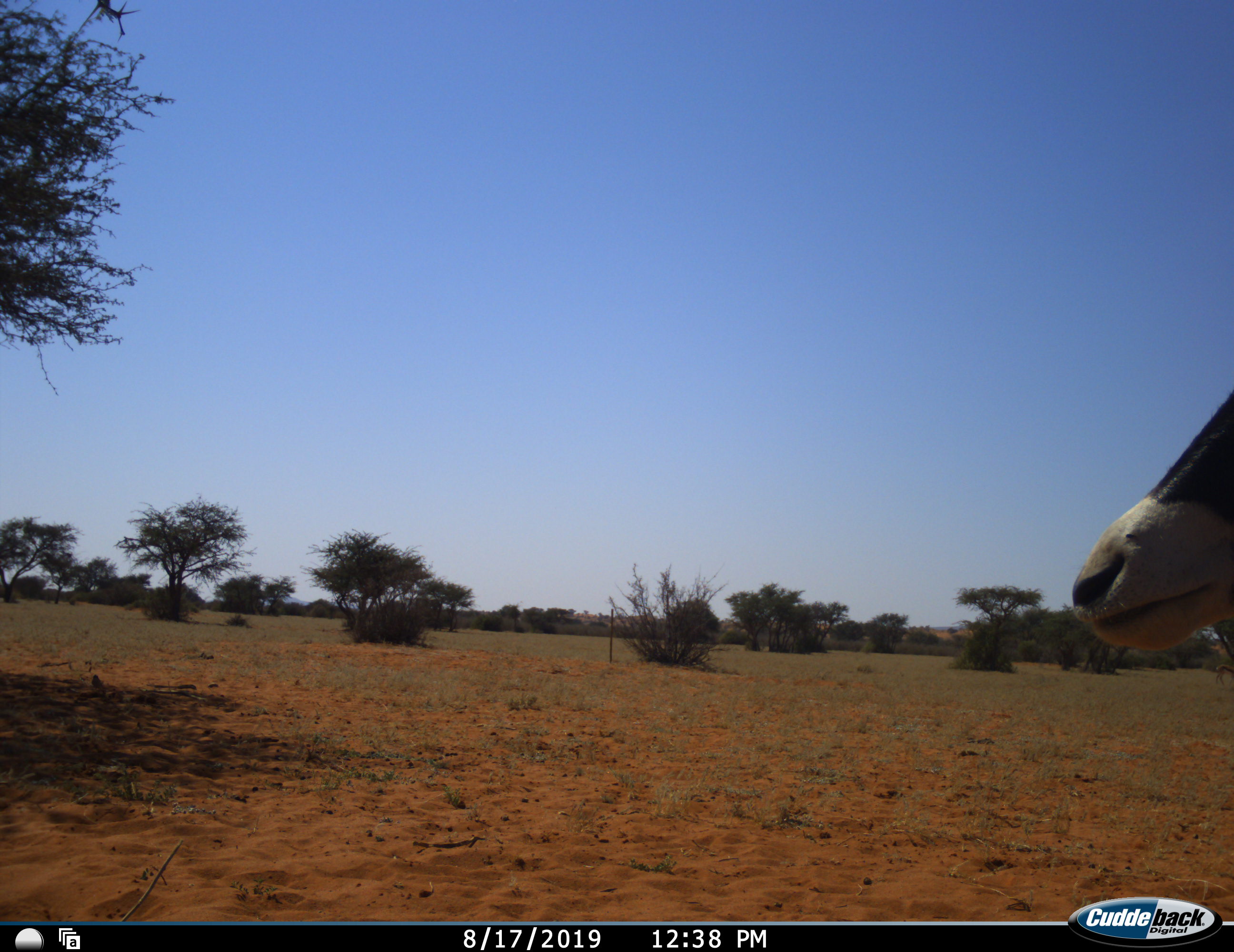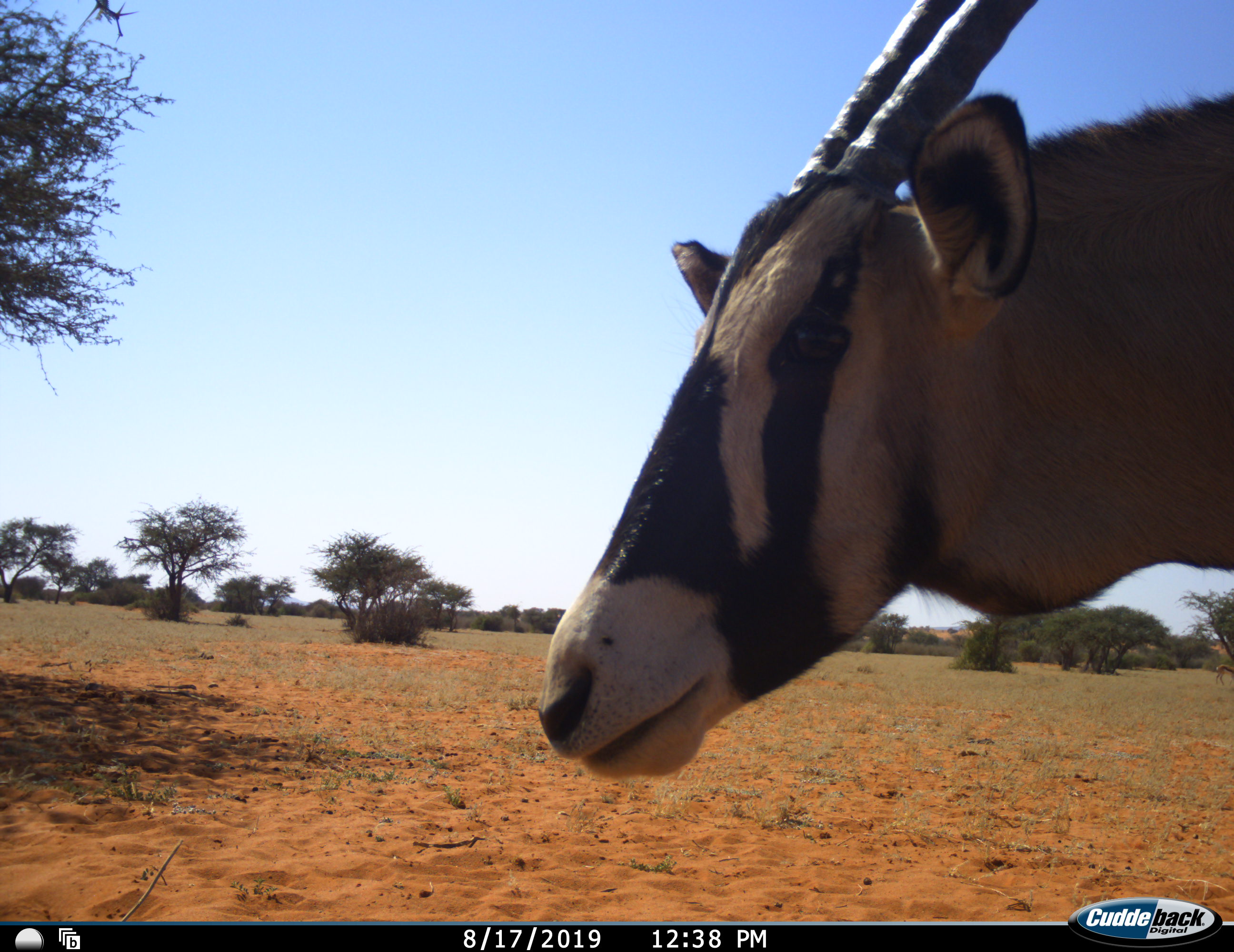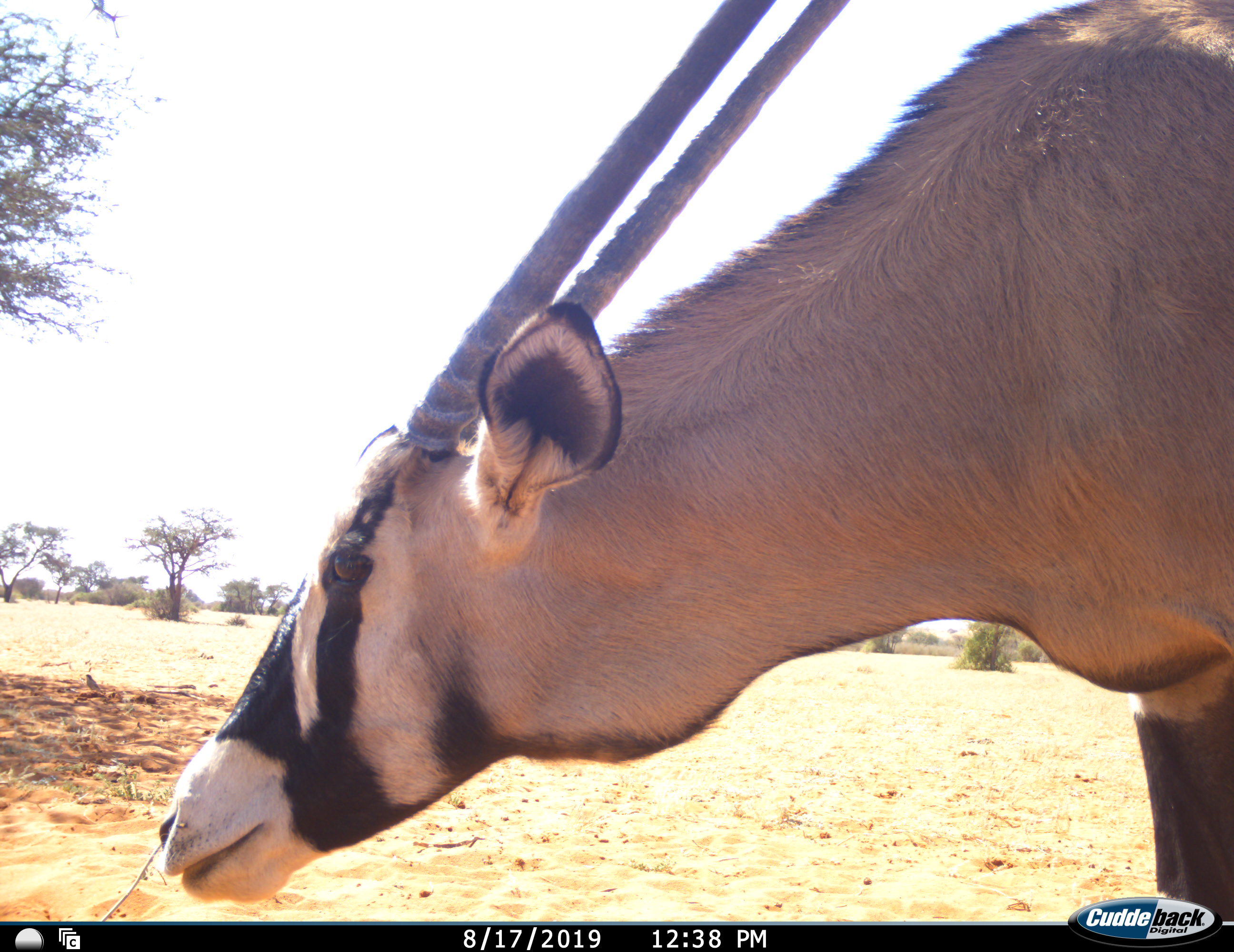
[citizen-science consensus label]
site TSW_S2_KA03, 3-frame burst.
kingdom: Animalia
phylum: Chordata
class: Mammalia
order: Artiodactyla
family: Bovidae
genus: Oryx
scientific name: Oryx gazella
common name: gemsbok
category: oryx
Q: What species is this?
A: Oryx (gemsbok) (Oryx gazella).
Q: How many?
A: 1.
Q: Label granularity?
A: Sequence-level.